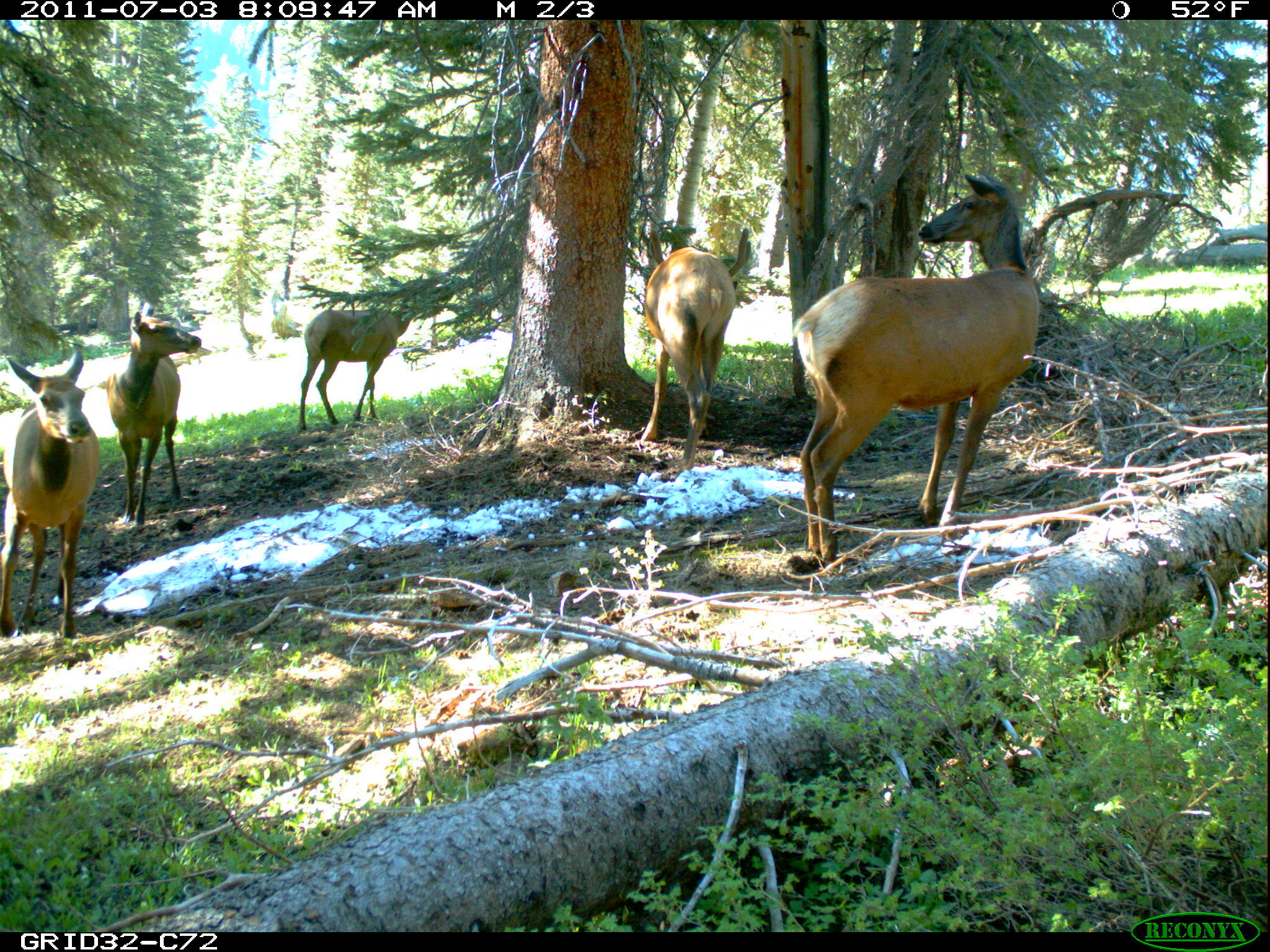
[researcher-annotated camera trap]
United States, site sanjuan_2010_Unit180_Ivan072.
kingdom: Animalia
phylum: Chordata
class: Mammalia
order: Artiodactyla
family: Cervidae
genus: Cervus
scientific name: Cervus elaphus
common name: red deer